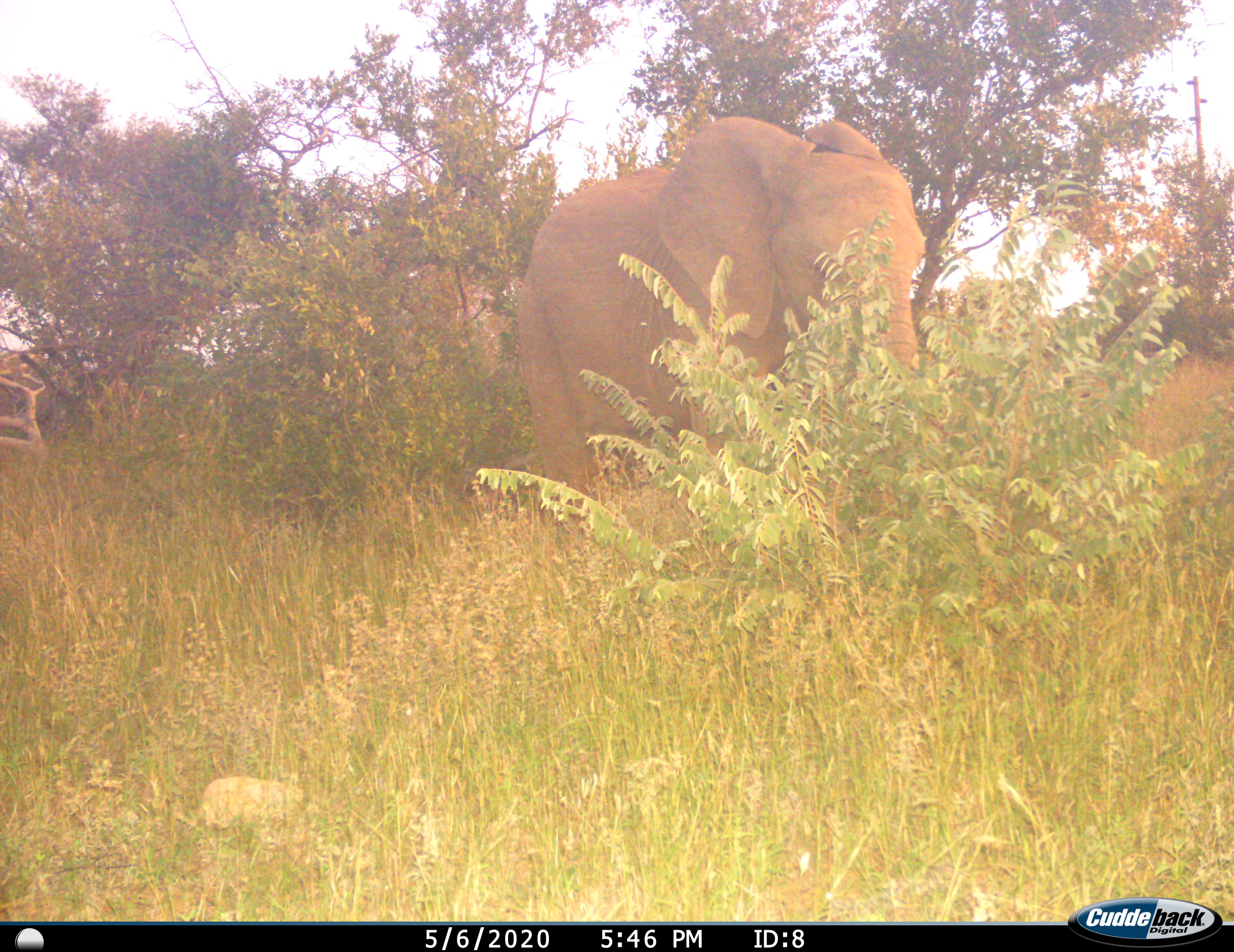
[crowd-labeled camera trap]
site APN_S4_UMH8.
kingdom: Animalia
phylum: Chordata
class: Mammalia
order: Proboscidea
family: Elephantidae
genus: Loxodonta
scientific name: Loxodonta africana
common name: african bush elephant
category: elephant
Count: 1.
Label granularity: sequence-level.